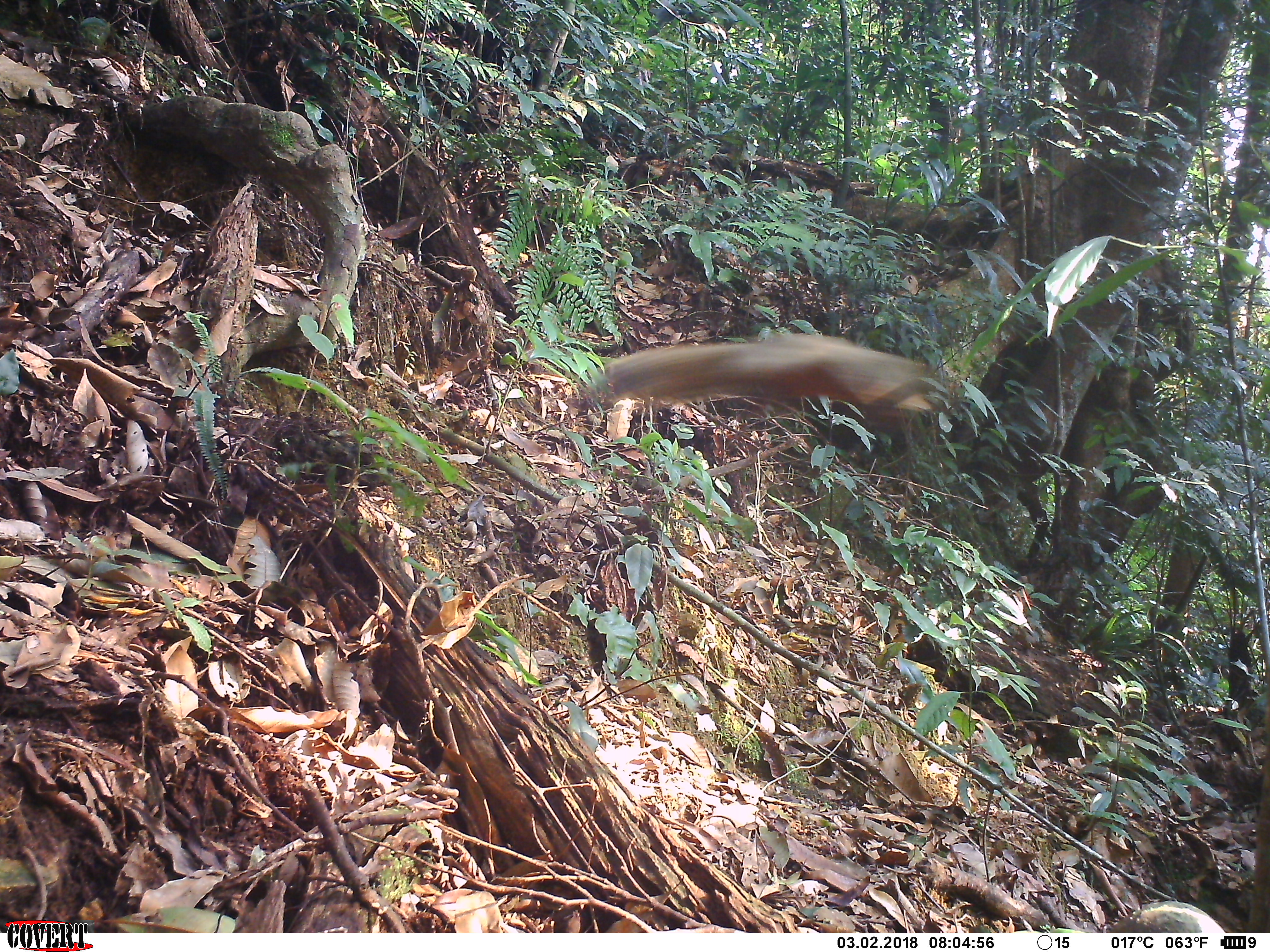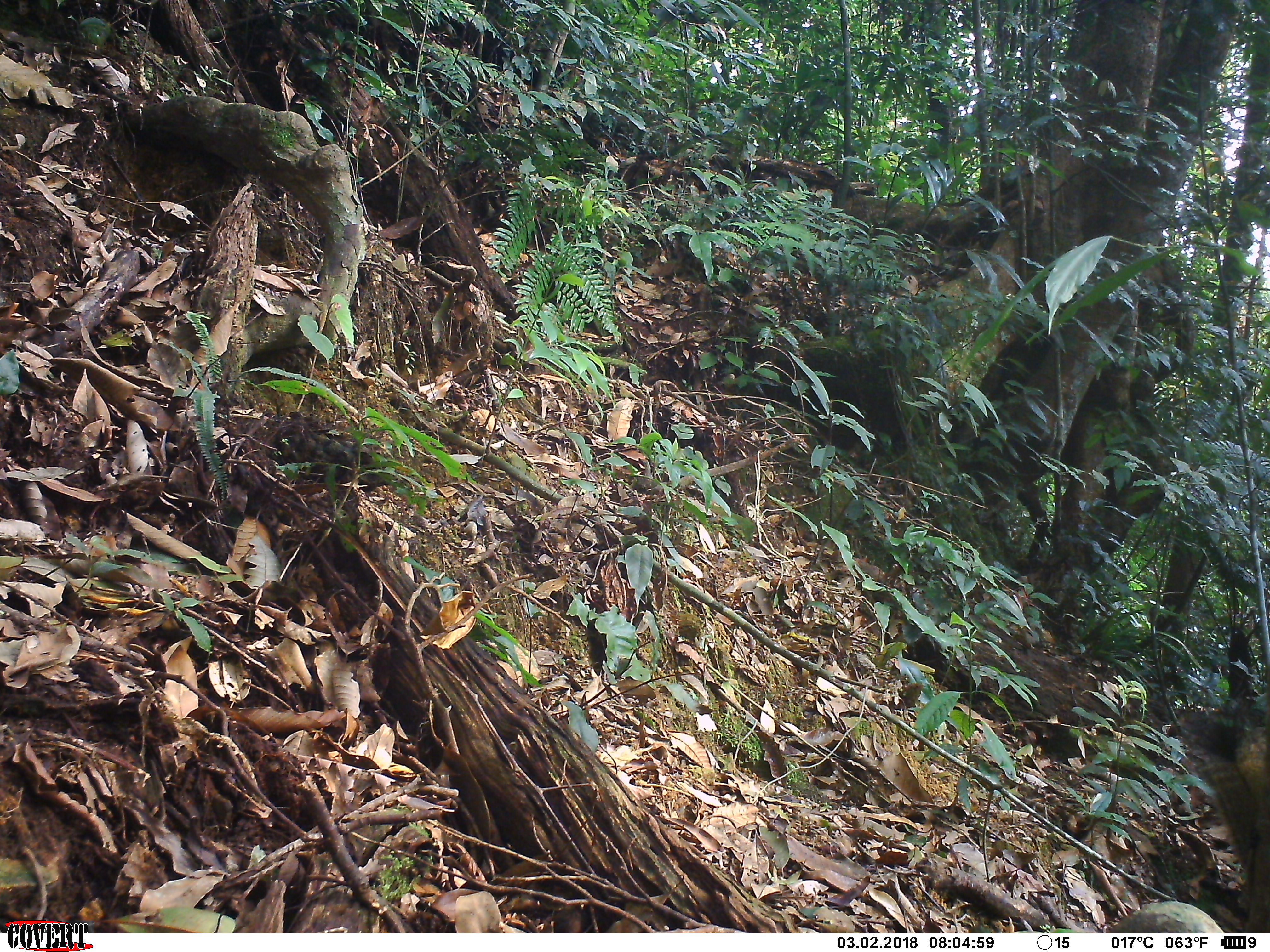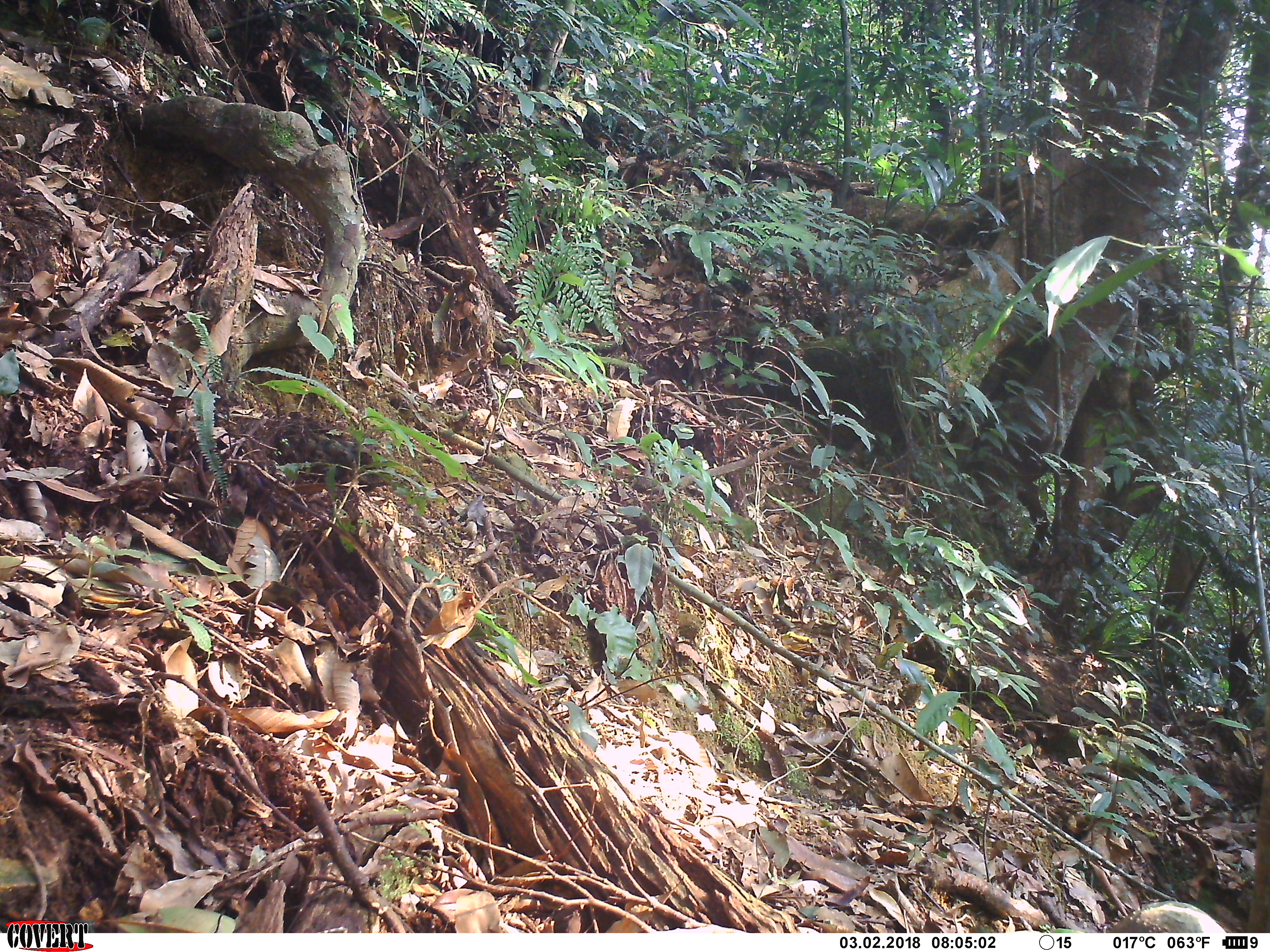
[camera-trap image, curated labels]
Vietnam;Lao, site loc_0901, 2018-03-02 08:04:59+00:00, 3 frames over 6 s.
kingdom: Animalia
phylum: Chordata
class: Mammalia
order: Rodentia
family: Sciuridae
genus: Sciurus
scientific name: Sciurus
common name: squirrel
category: unidentified squirrel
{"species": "unidentified squirrel (squirrel) (Sciurus)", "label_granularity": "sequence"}